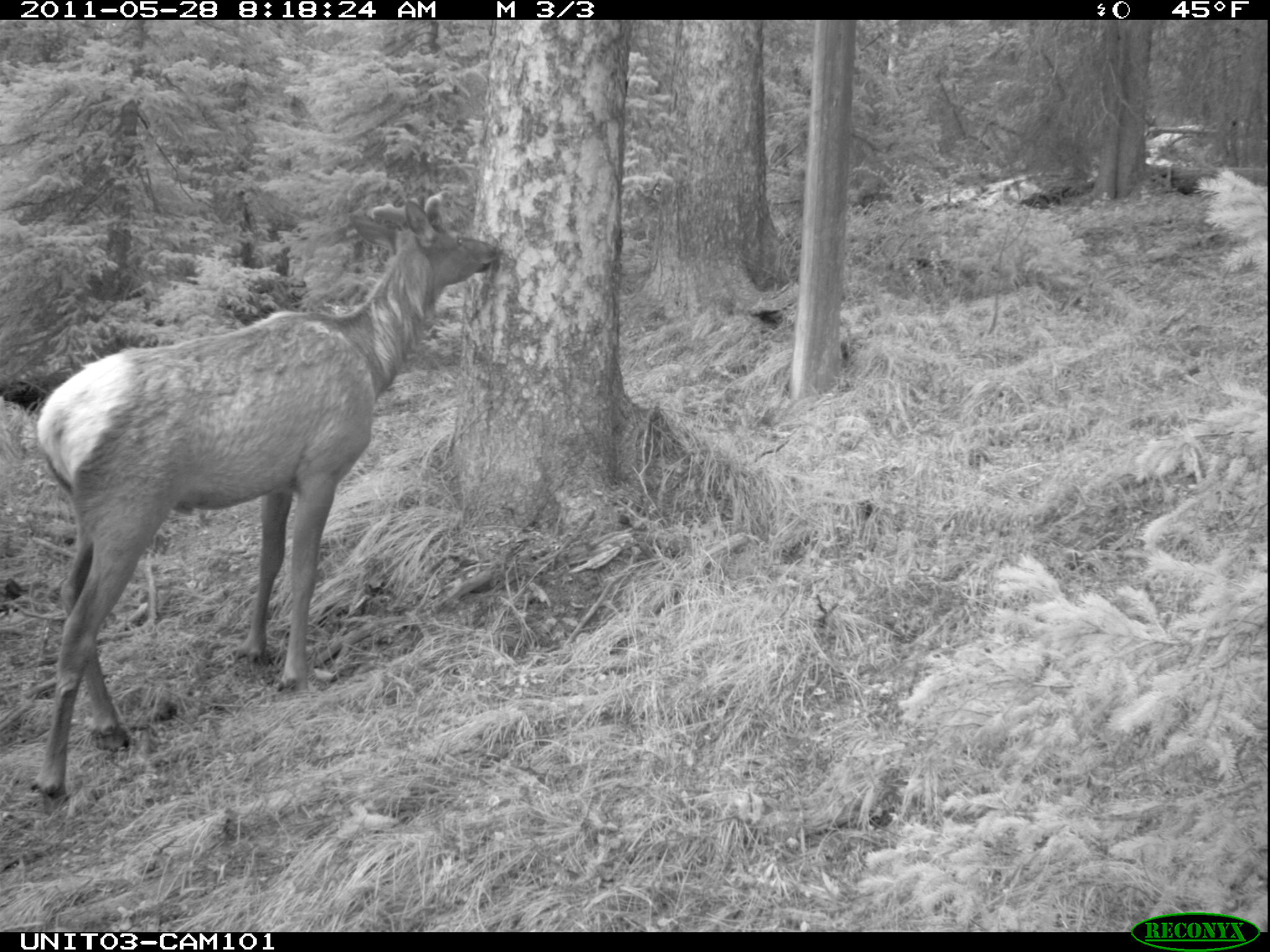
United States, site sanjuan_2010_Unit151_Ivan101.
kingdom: Animalia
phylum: Chordata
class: Mammalia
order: Artiodactyla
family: Cervidae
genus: Cervus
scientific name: Cervus elaphus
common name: red deer